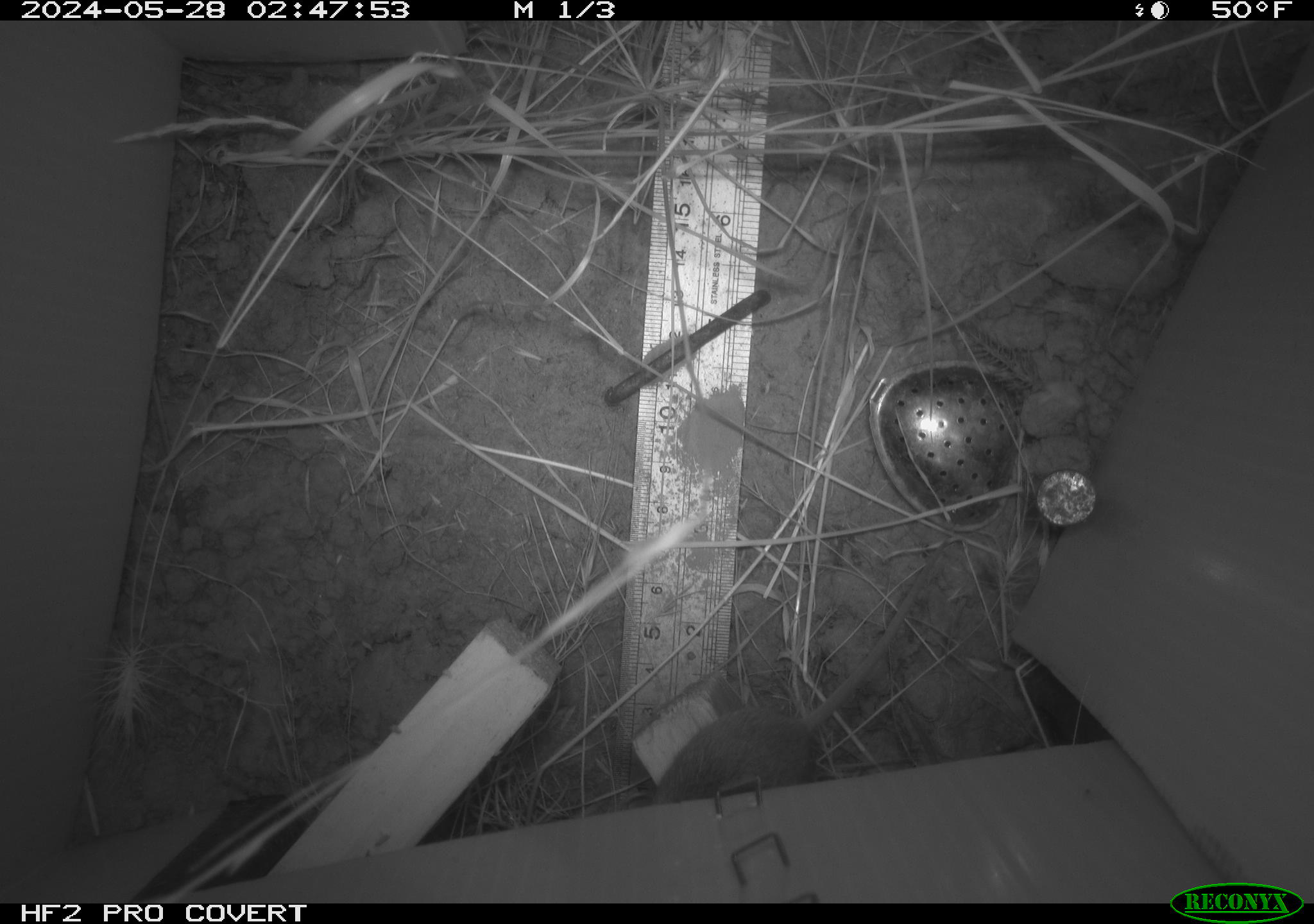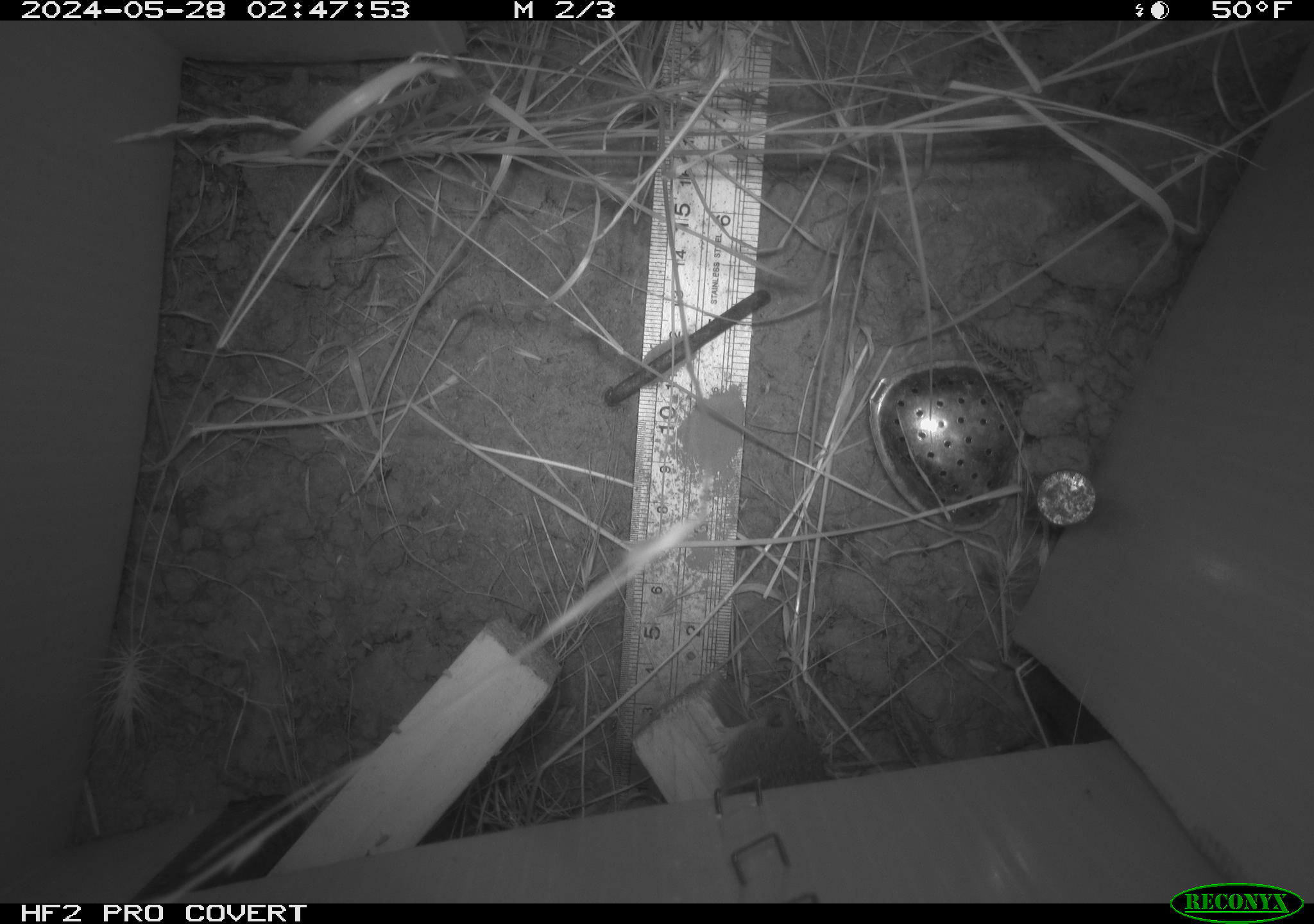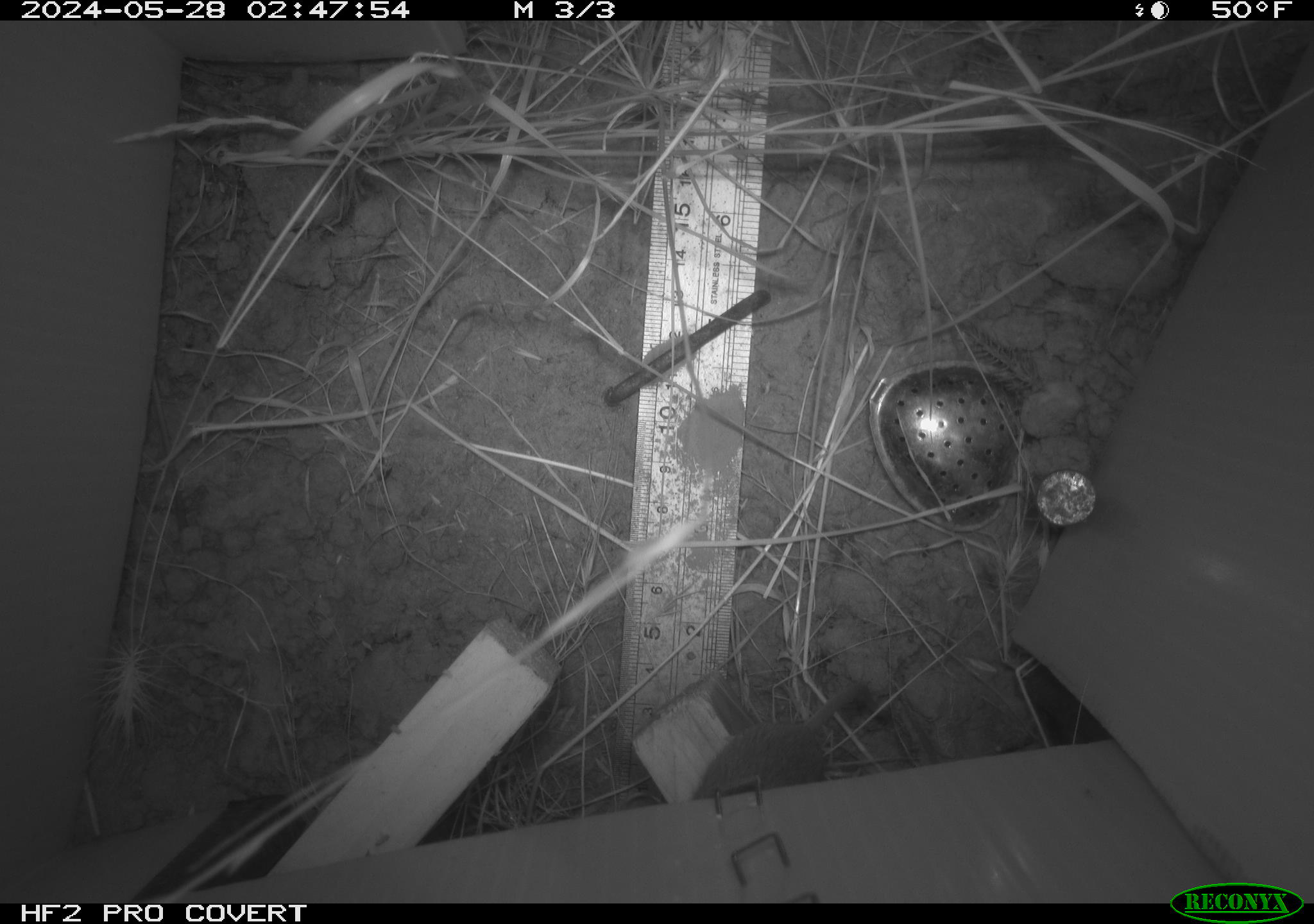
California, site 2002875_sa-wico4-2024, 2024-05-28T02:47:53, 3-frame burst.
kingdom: Animalia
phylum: Chordata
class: Mammalia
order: Rodentia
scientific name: Rodentia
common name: mouse species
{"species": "mouse species (Rodentia)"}